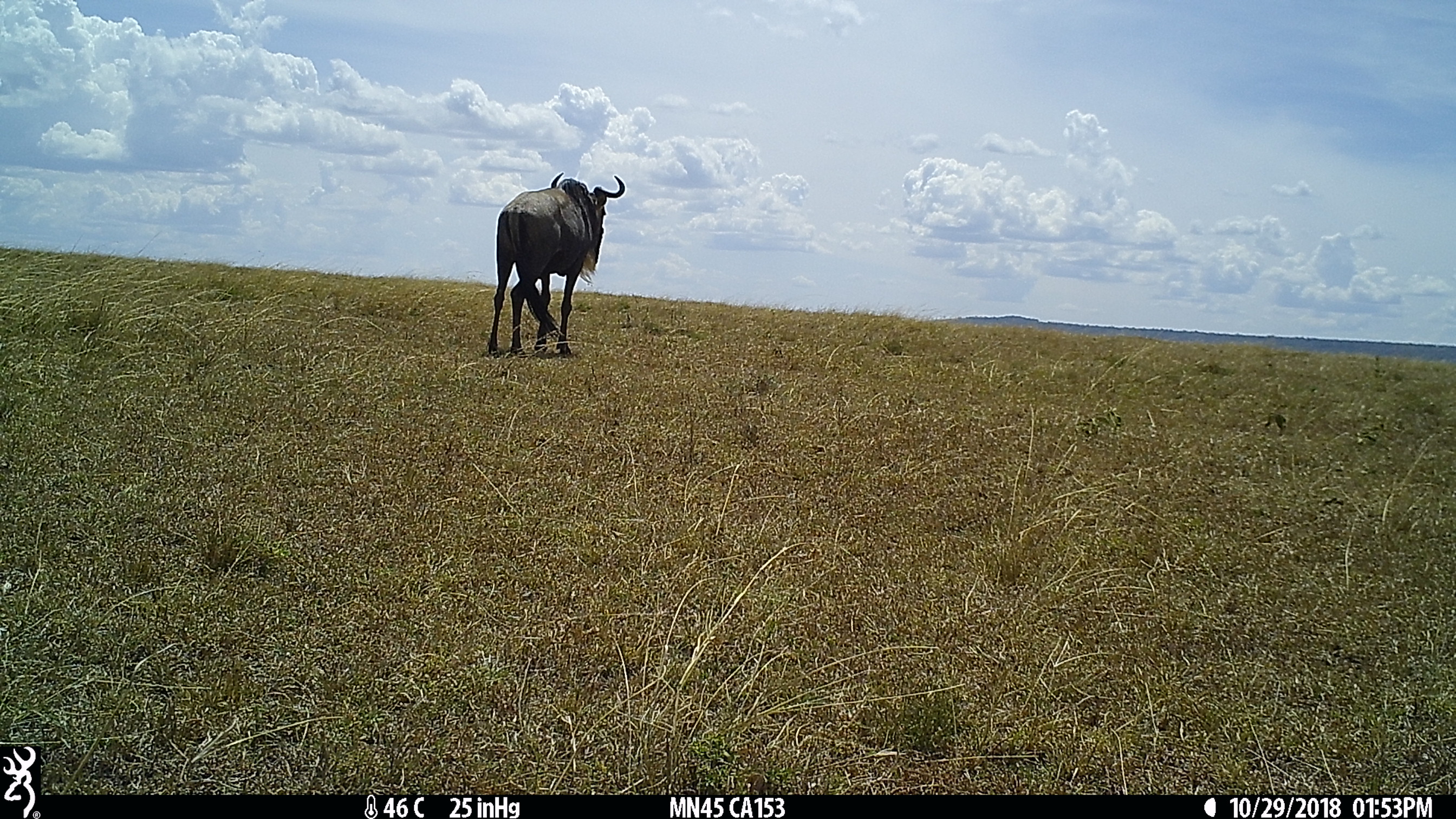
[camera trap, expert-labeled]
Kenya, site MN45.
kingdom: Animalia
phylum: Chordata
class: Mammalia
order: Artiodactyla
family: Bovidae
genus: Connochaetes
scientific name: Connochaetes taurinus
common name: blue wildebeest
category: wildebeest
Wildebeest (blue wildebeest) (Connochaetes taurinus).